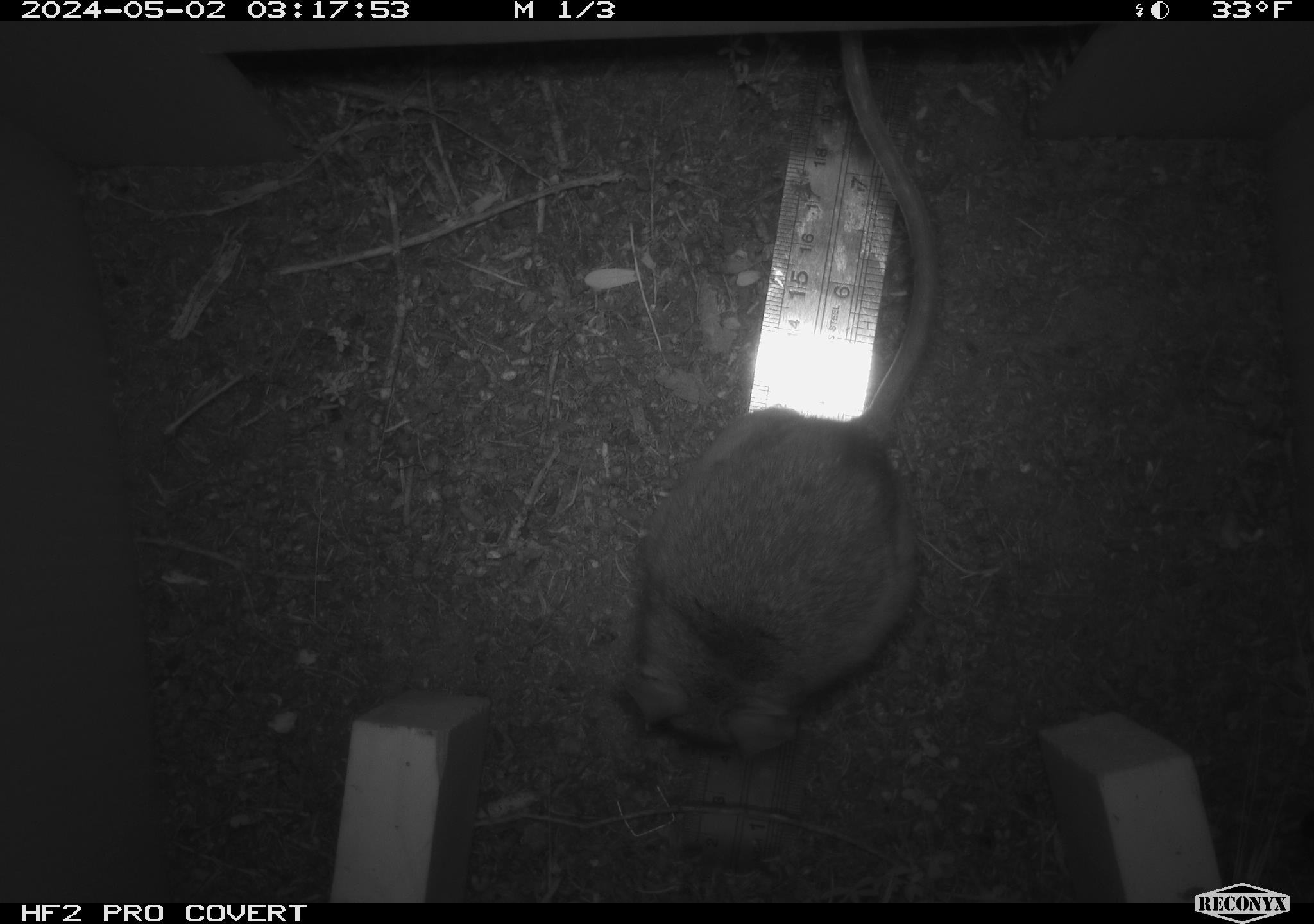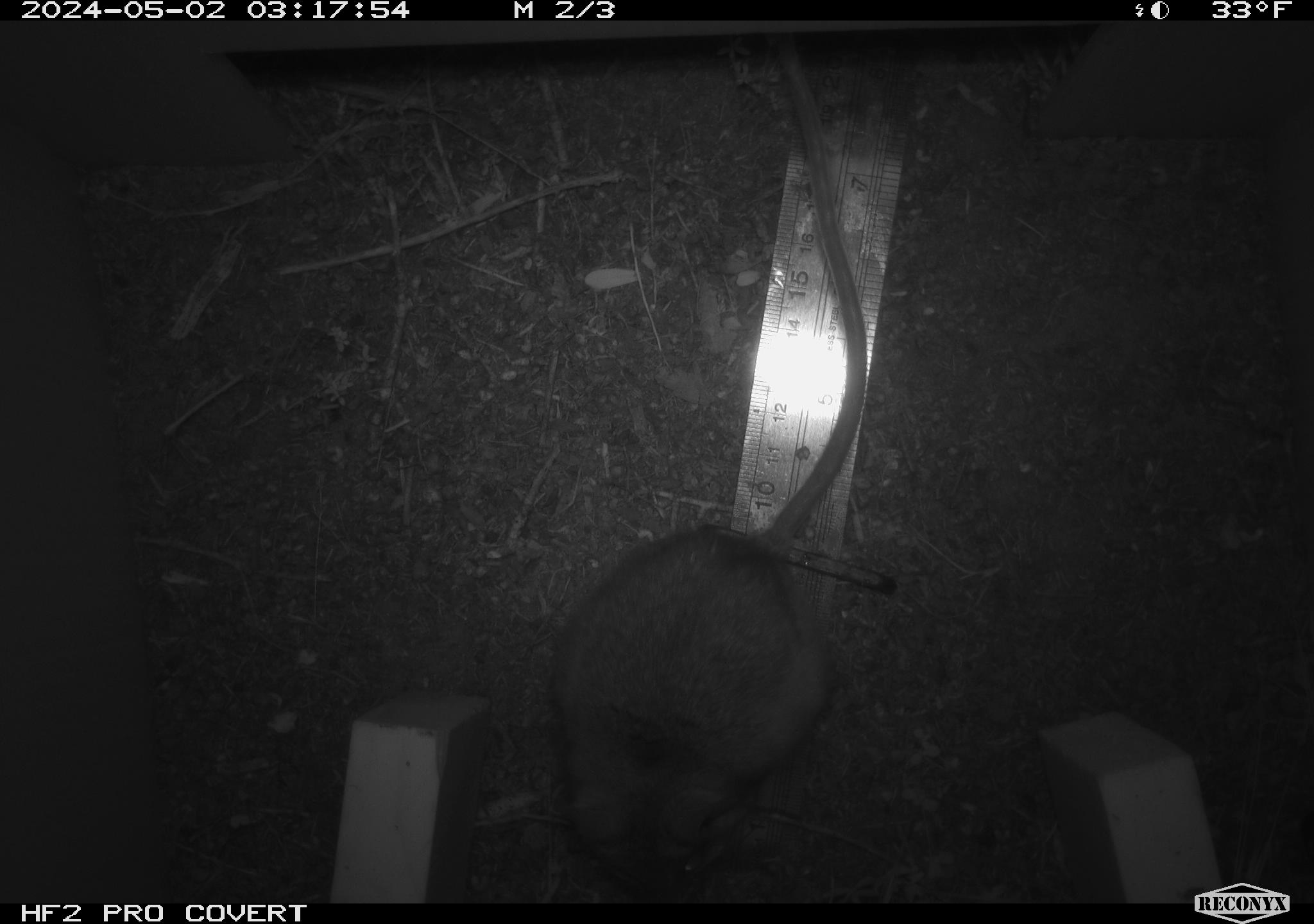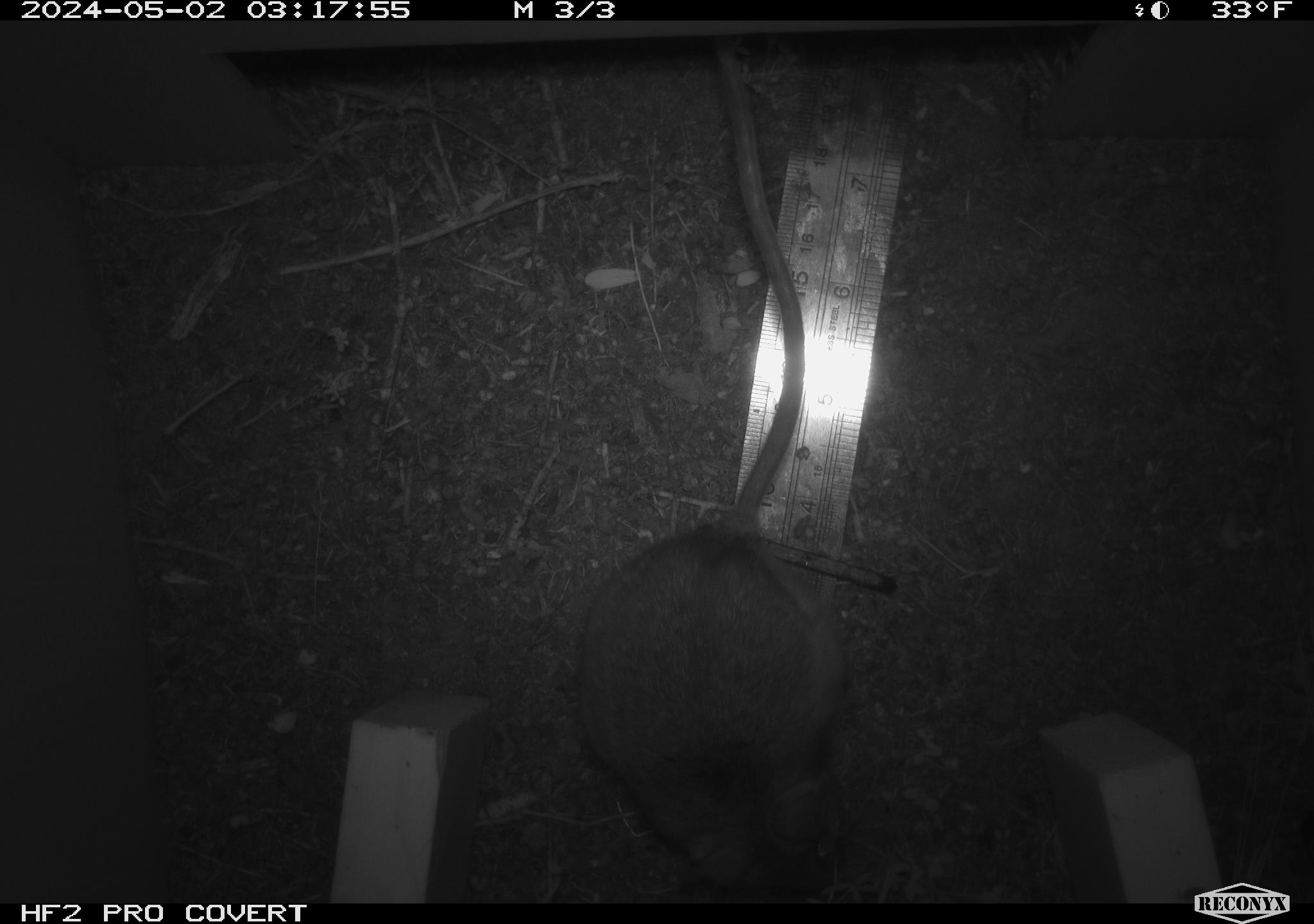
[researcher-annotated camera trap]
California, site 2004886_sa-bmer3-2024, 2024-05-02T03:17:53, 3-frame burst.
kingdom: Animalia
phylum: Chordata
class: Mammalia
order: Rodentia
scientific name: Rodentia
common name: mouse species